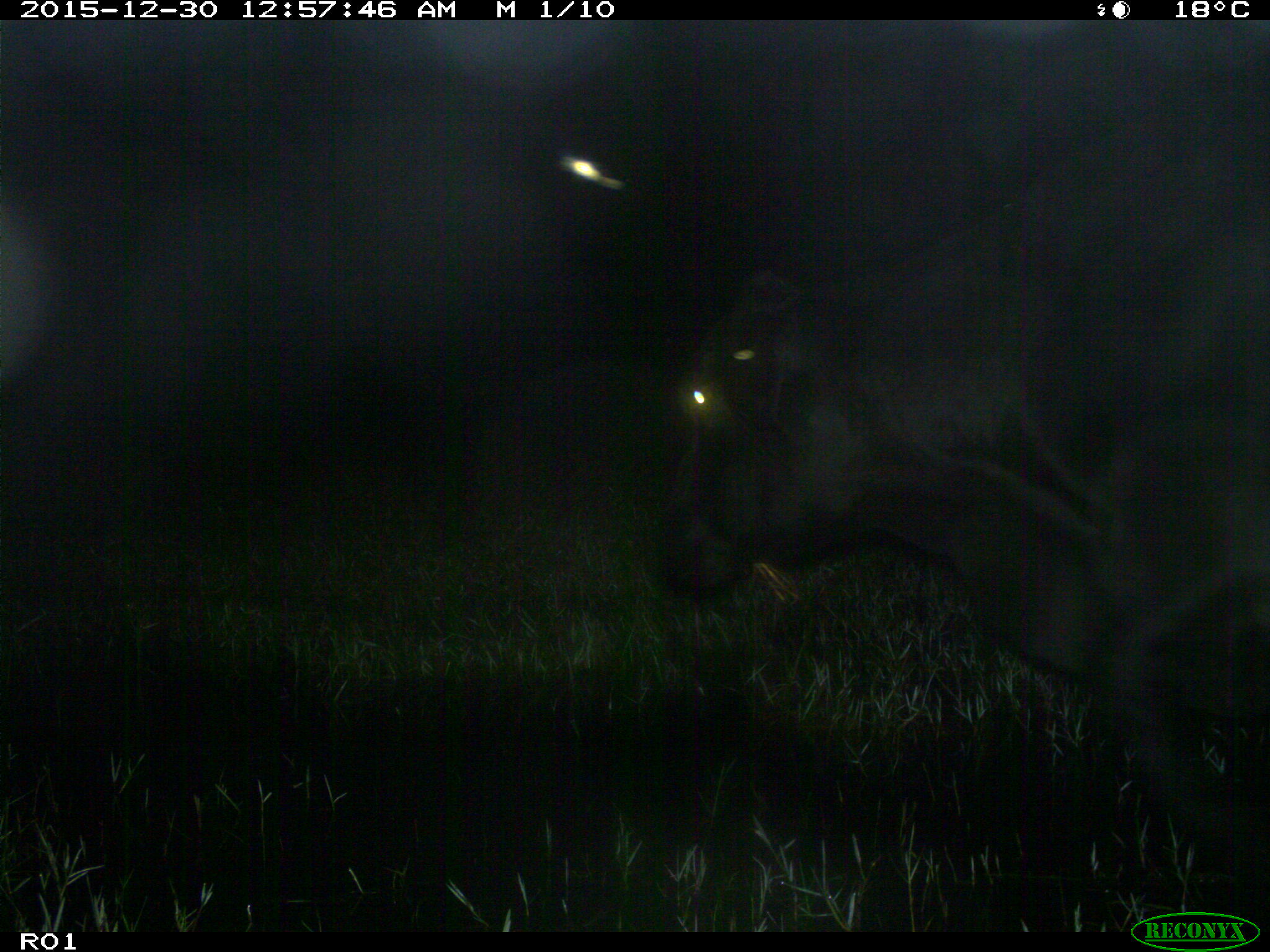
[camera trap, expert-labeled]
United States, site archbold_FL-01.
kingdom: Animalia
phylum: Chordata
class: Mammalia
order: Artiodactyla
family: Bovidae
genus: Bos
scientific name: Bos taurus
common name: domestic cow